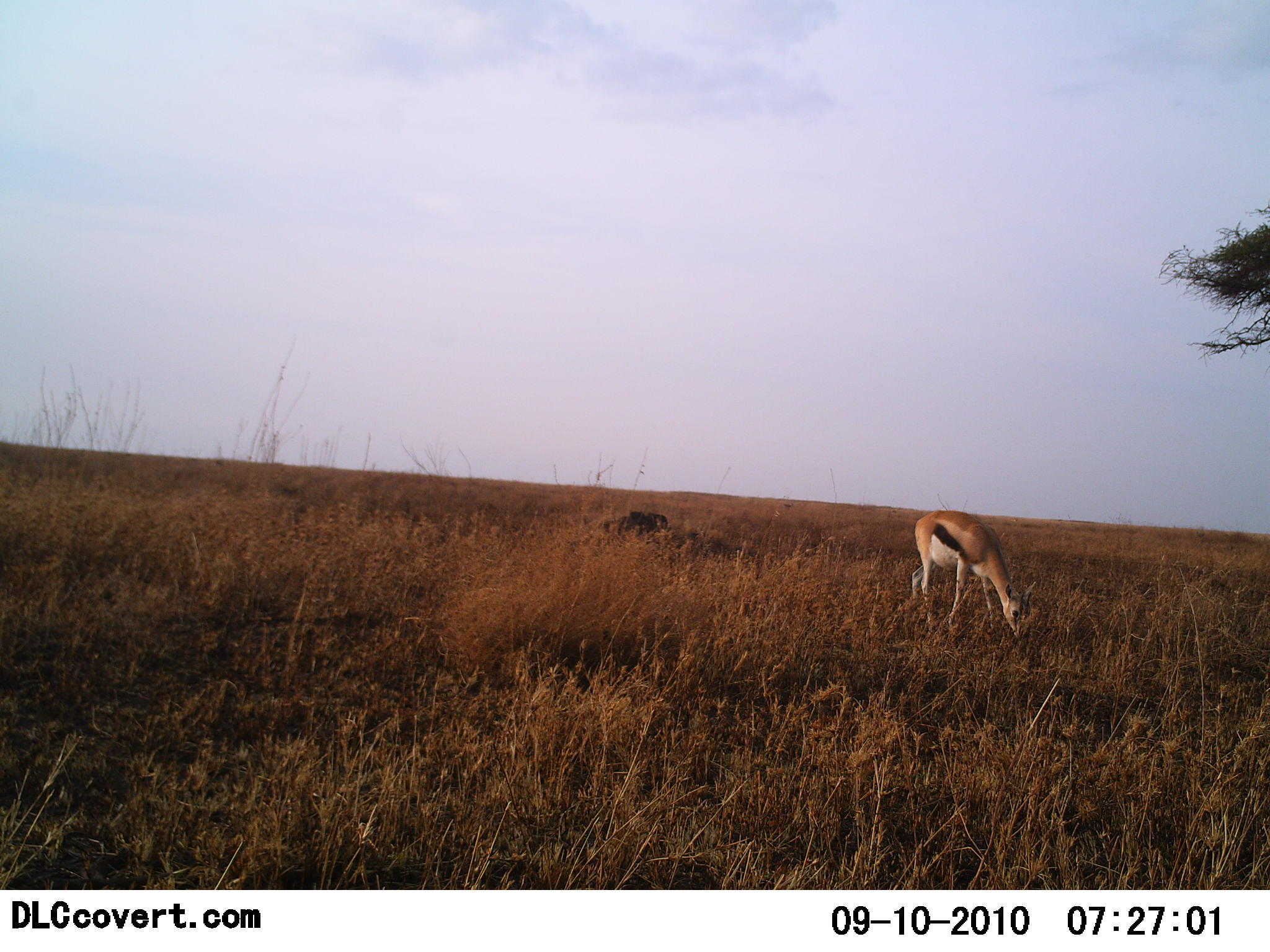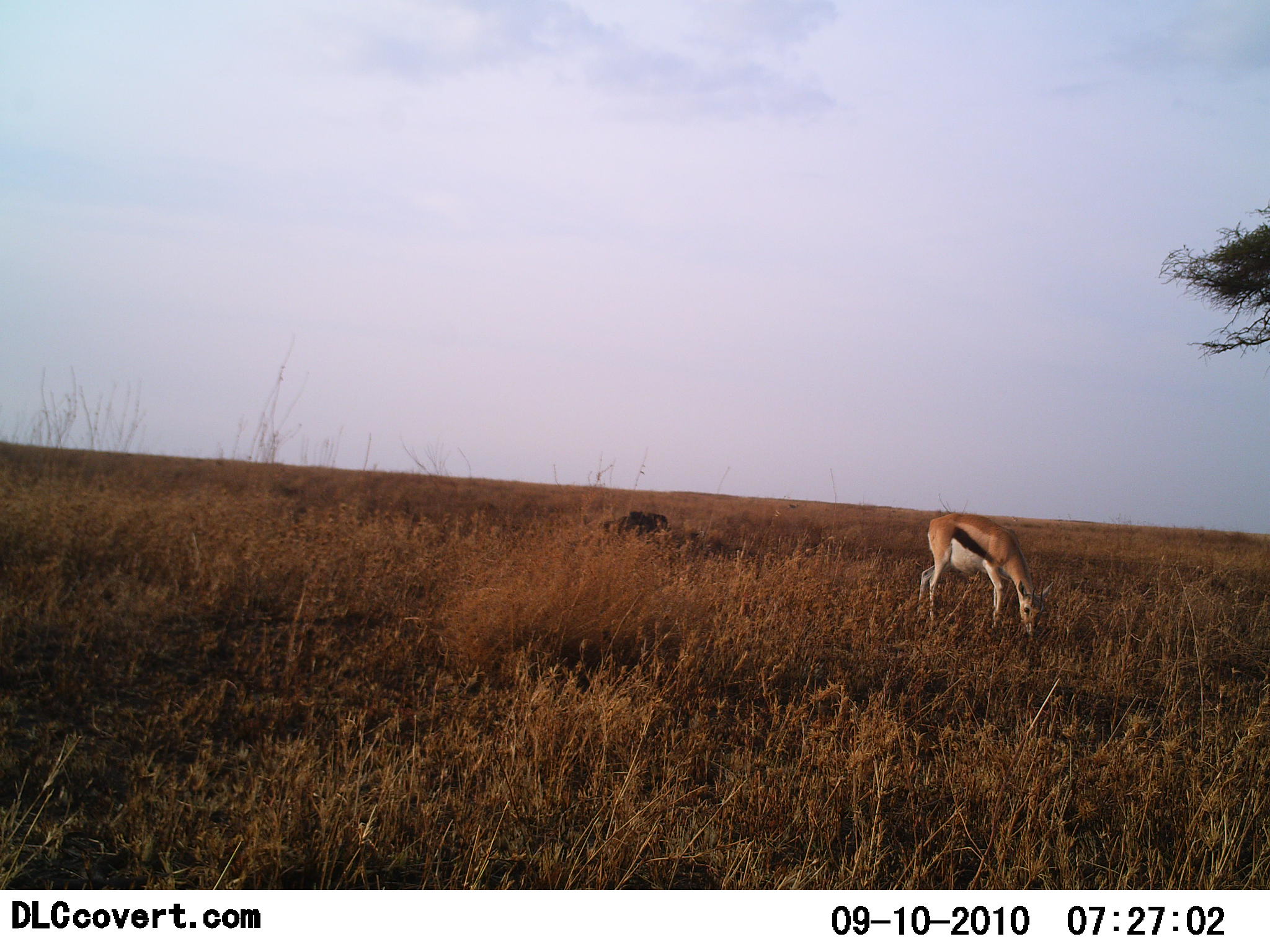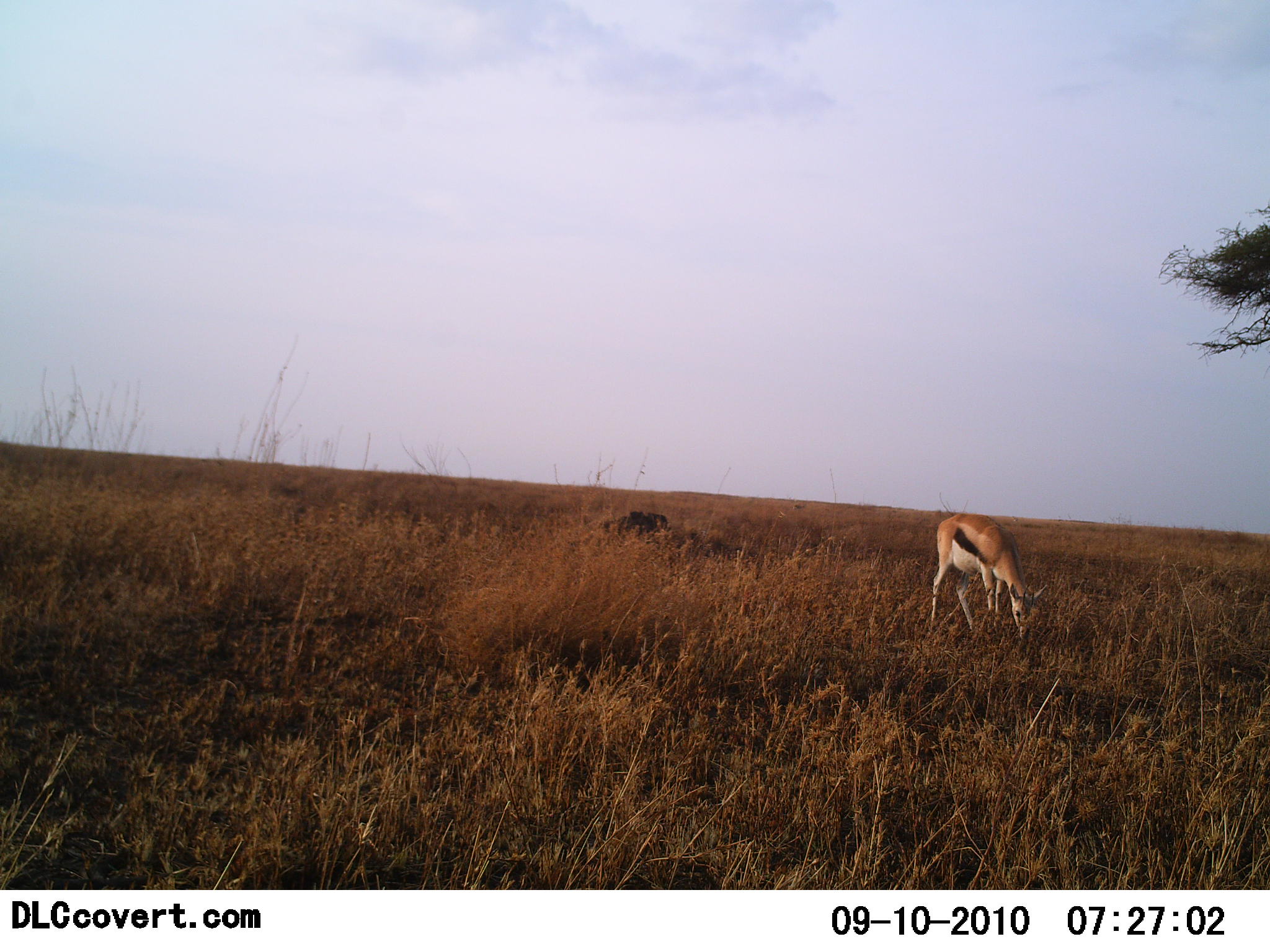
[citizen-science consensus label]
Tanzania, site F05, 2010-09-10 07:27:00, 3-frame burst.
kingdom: Animalia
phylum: Chordata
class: Mammalia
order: Artiodactyla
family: Bovidae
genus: Eudorcas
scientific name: Eudorcas thomsonii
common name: thomson's gazelle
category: gazellethomsons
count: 1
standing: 0%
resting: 0%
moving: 0%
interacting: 0%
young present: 0%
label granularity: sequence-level